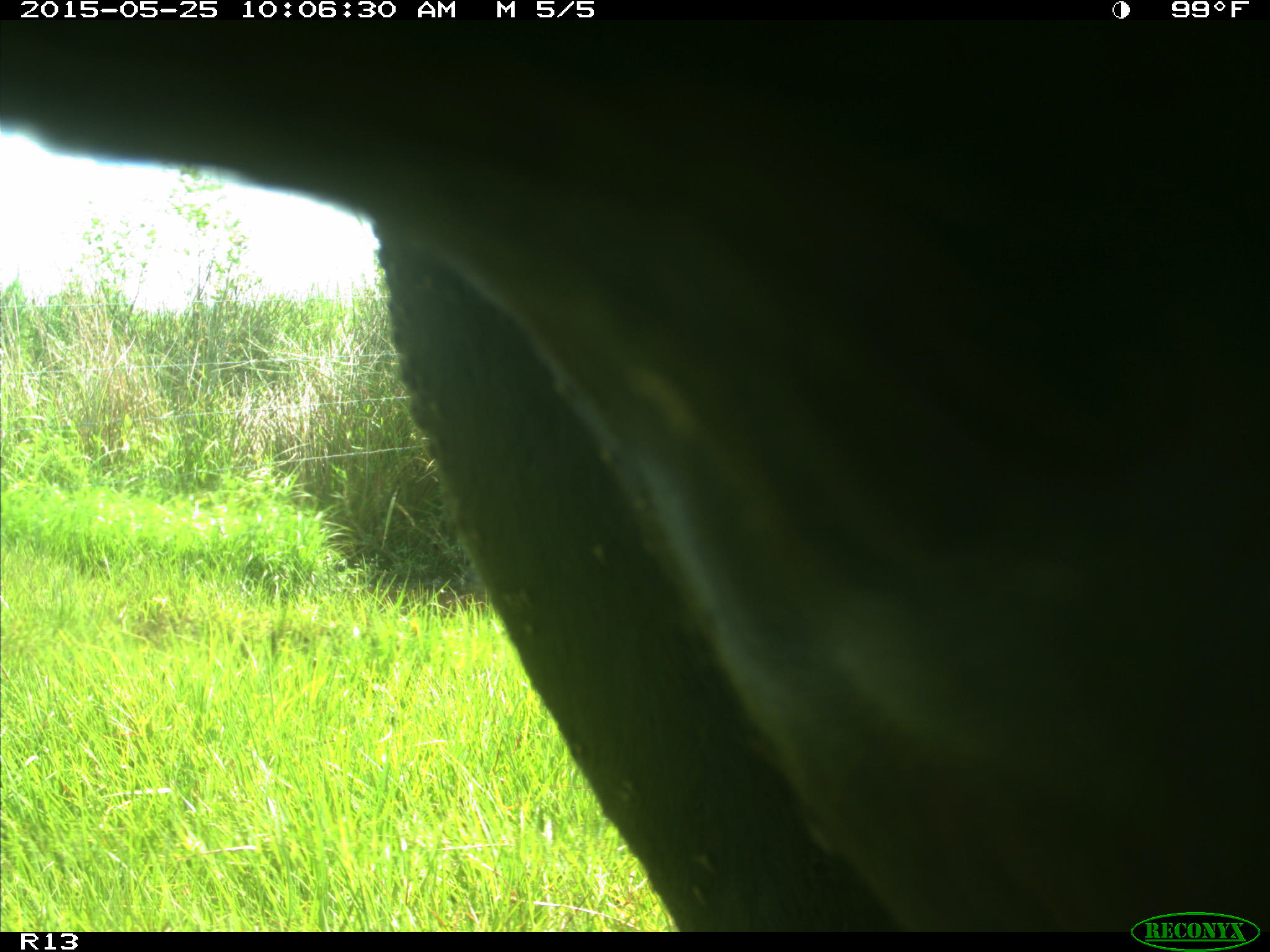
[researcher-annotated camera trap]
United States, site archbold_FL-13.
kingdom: Animalia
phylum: Chordata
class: Mammalia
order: Artiodactyla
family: Bovidae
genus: Bos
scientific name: Bos taurus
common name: domestic cow